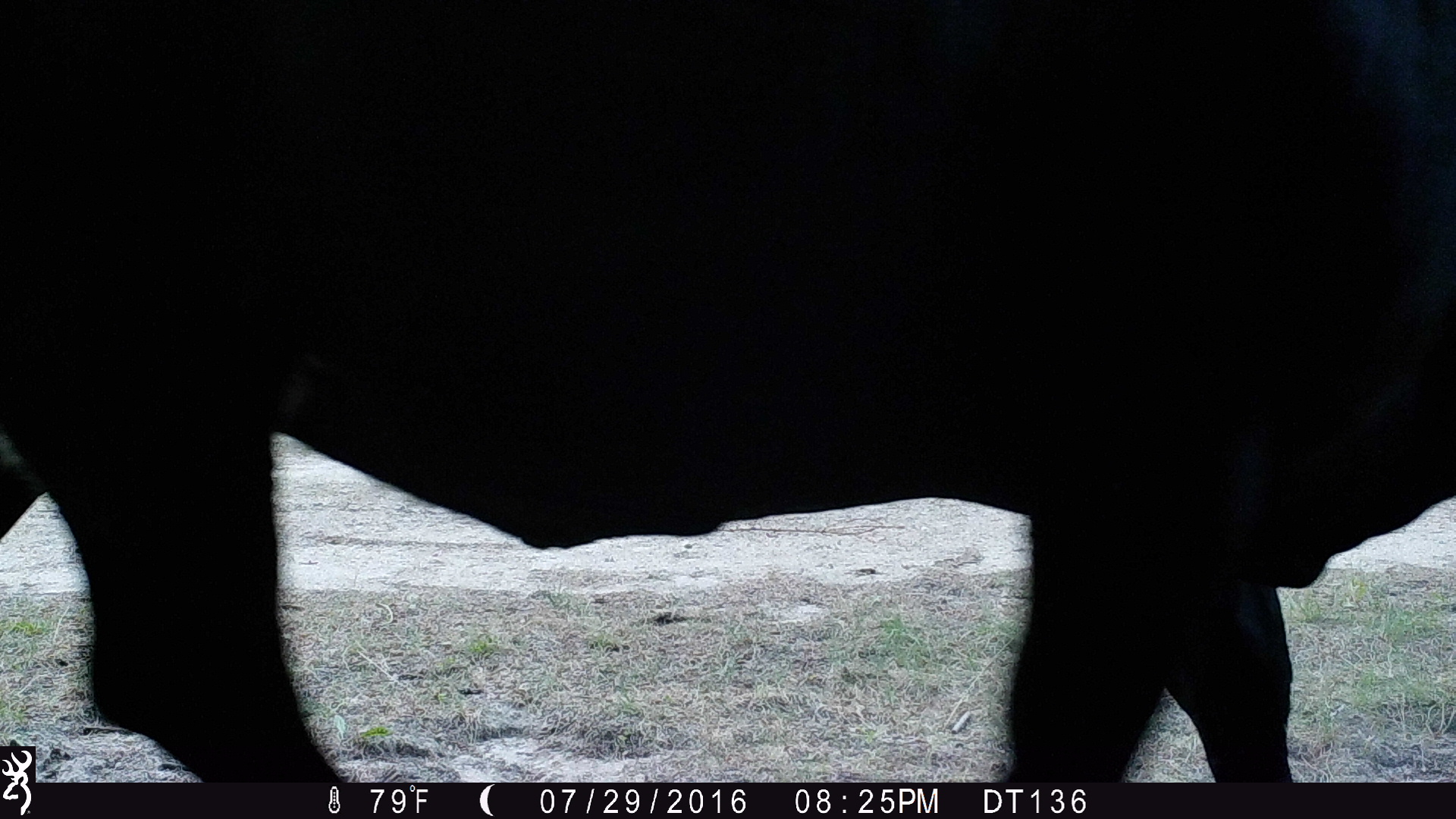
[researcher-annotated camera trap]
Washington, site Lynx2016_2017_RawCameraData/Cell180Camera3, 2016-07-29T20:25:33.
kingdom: Animalia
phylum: Chordata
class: Mammalia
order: Artiodactyla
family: Bovidae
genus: Bos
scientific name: Bos taurus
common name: domestic cattle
Domestic cattle (Bos taurus). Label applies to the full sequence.